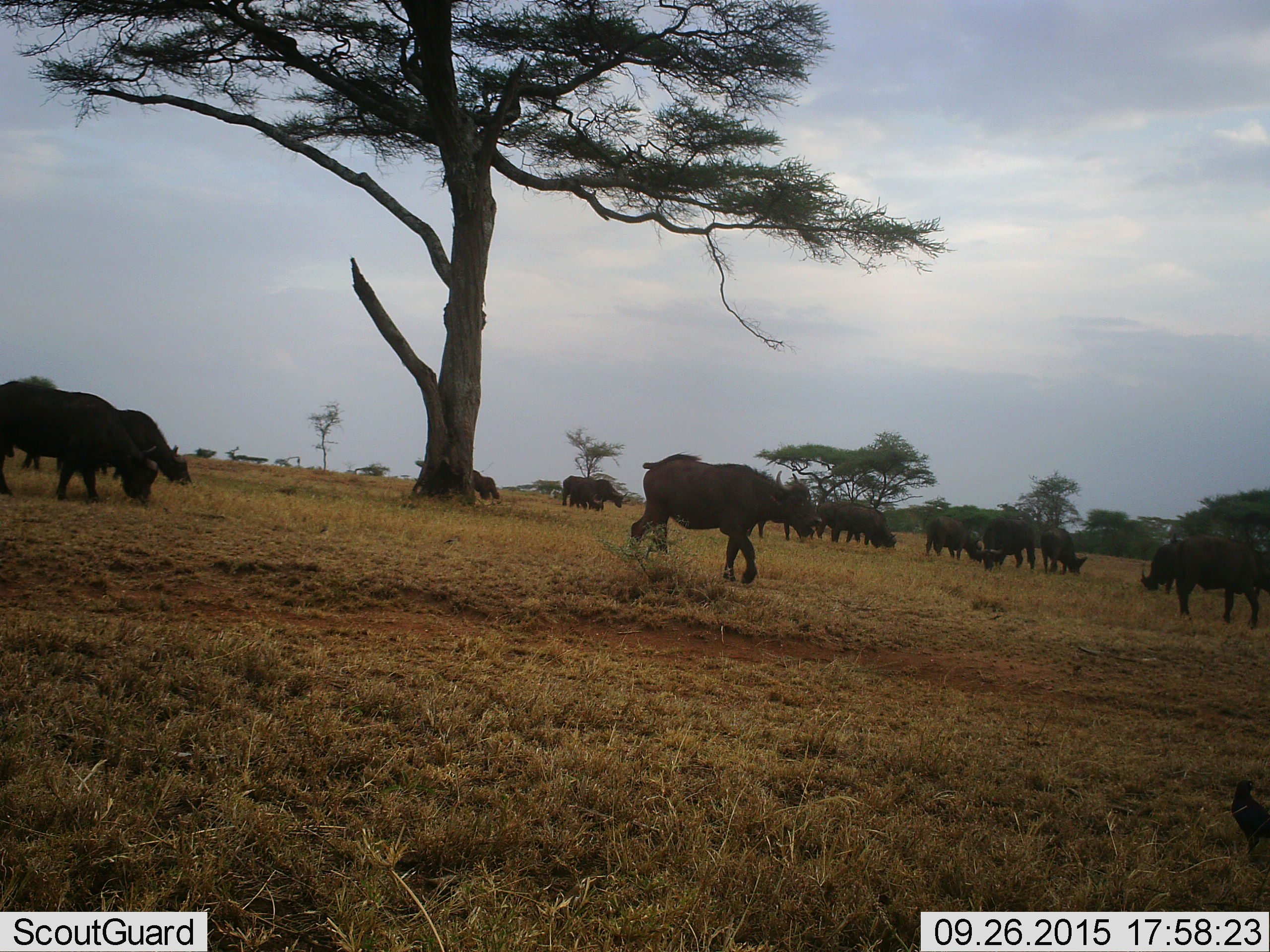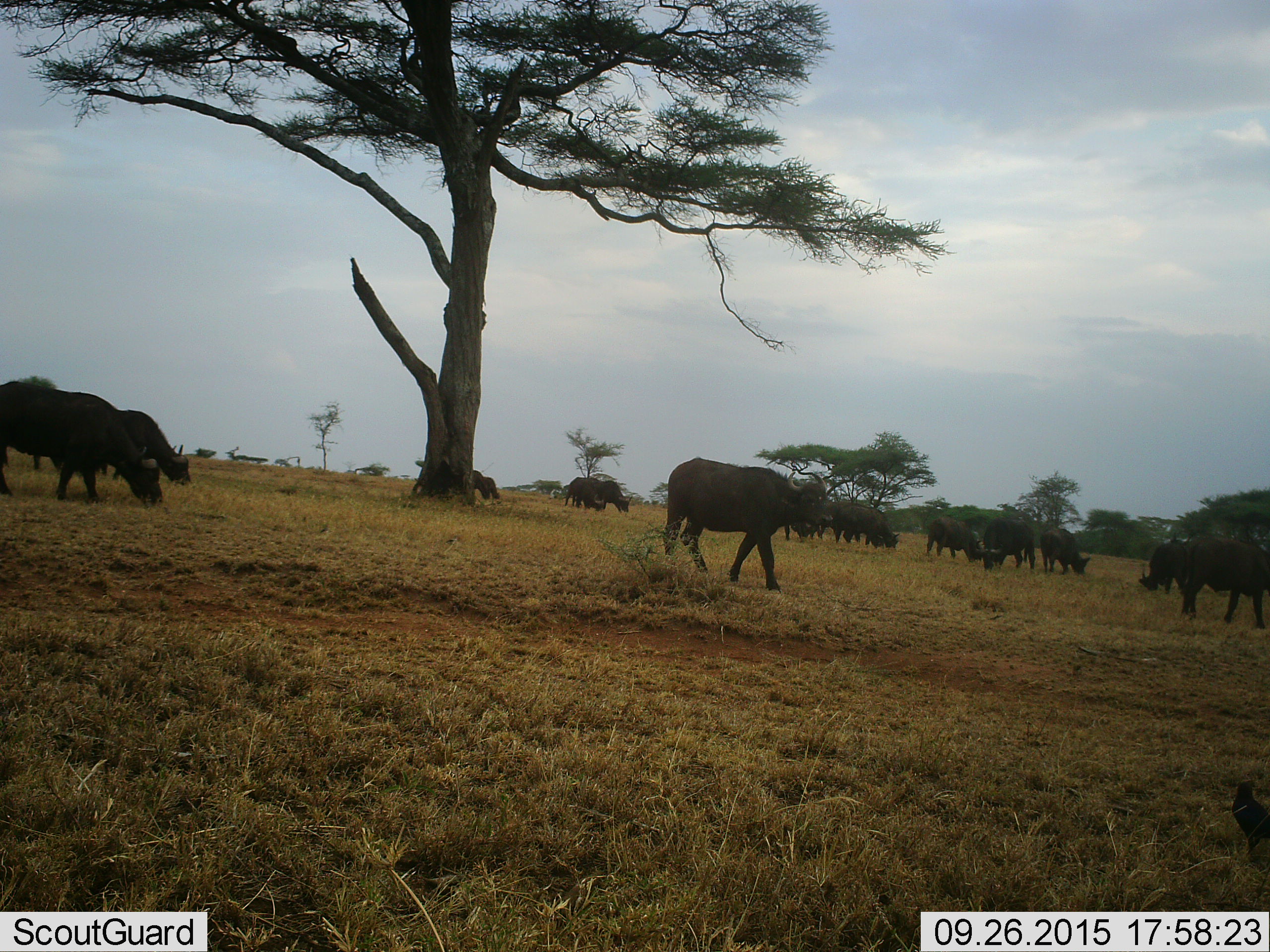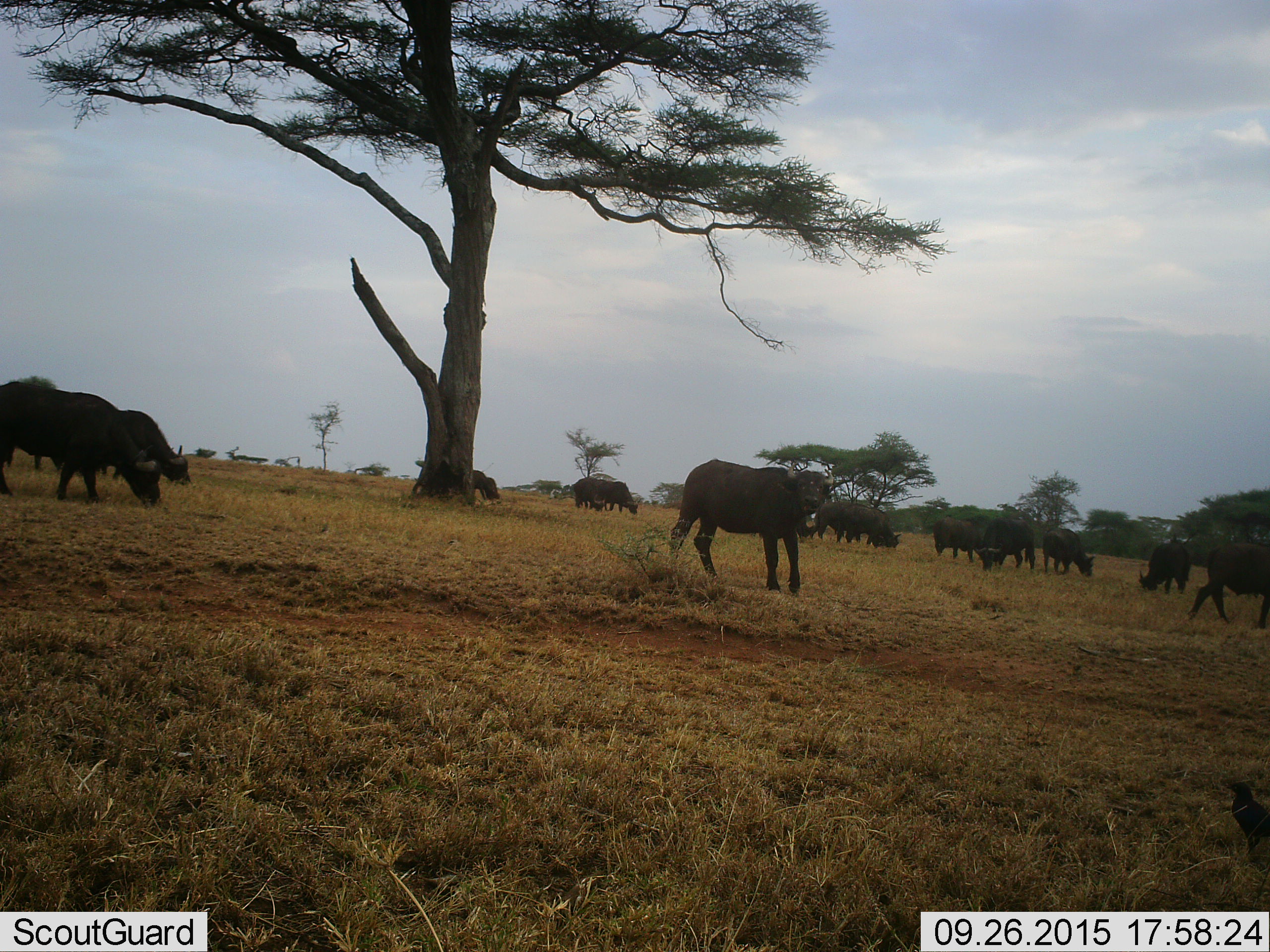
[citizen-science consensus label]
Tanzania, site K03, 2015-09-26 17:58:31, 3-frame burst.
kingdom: Animalia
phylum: Chordata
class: Mammalia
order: Artiodactyla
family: Bovidae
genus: Syncerus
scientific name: Syncerus caffer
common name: cape buffalo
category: buffalo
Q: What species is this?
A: Buffalo (cape buffalo) (Syncerus caffer).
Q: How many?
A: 11-50.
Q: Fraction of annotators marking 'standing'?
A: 50%.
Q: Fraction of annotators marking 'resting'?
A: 0%.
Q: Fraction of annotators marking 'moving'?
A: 88%.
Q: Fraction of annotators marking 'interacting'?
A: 0%.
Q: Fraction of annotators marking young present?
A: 25%.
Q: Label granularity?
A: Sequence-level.